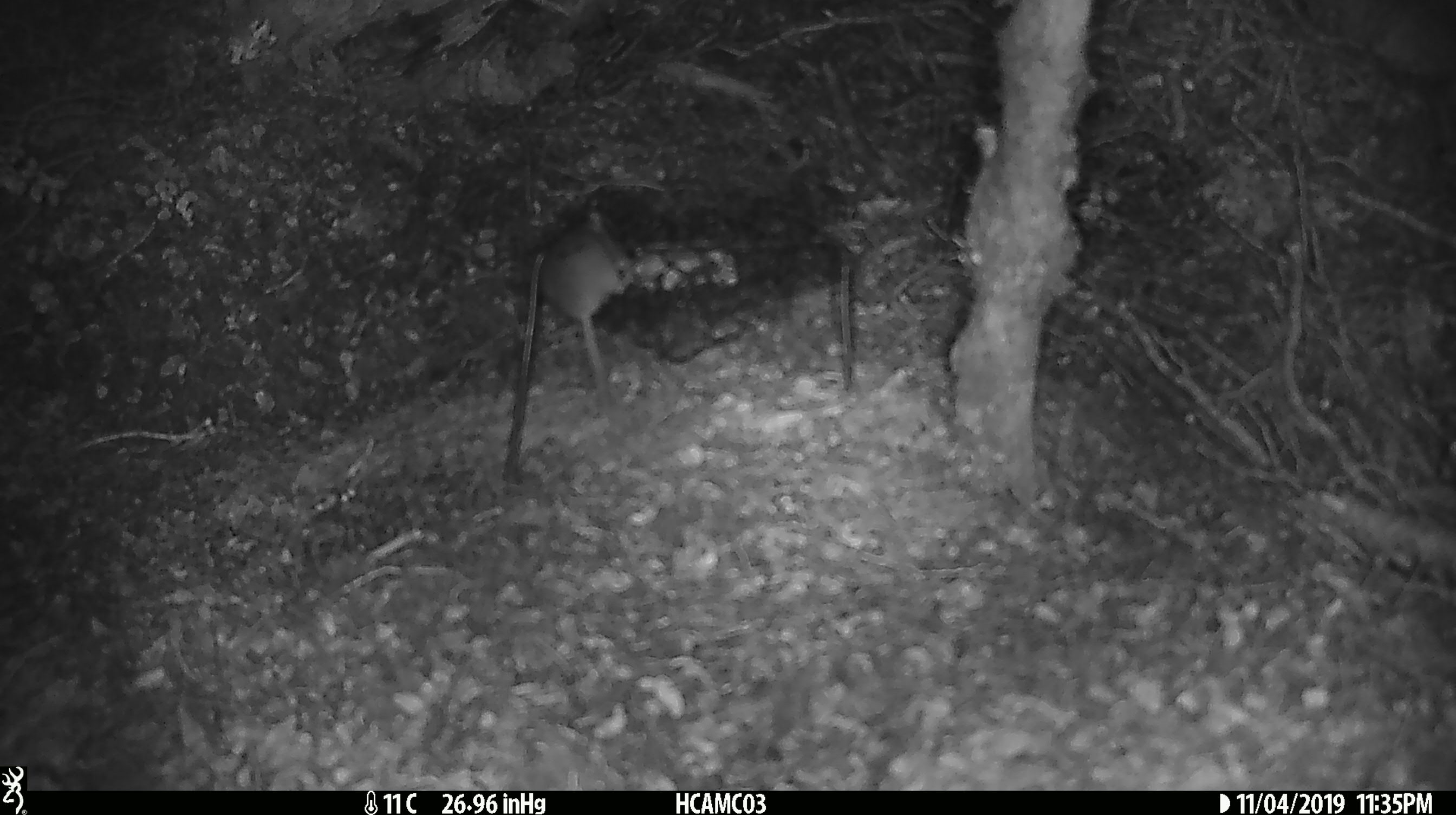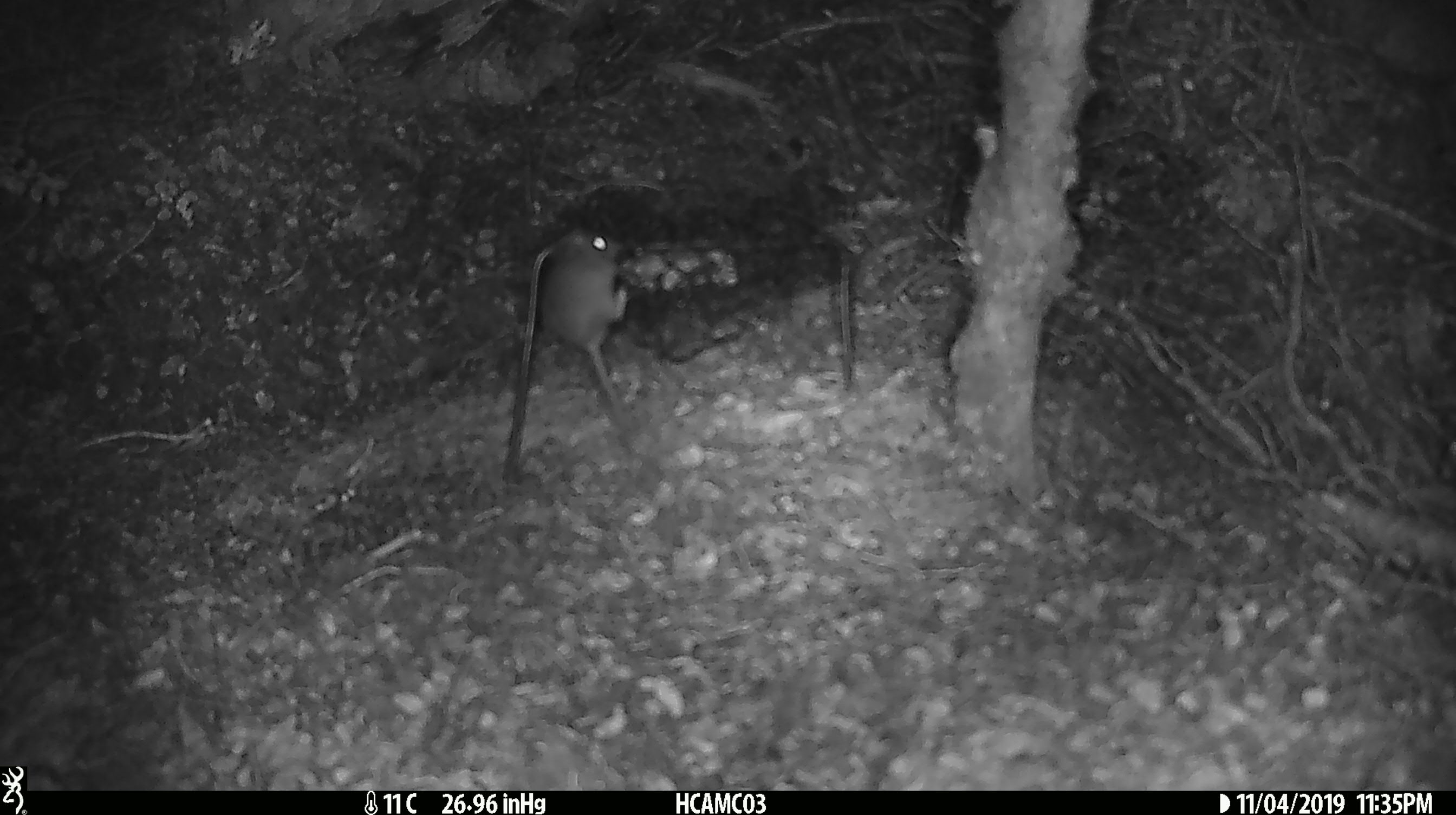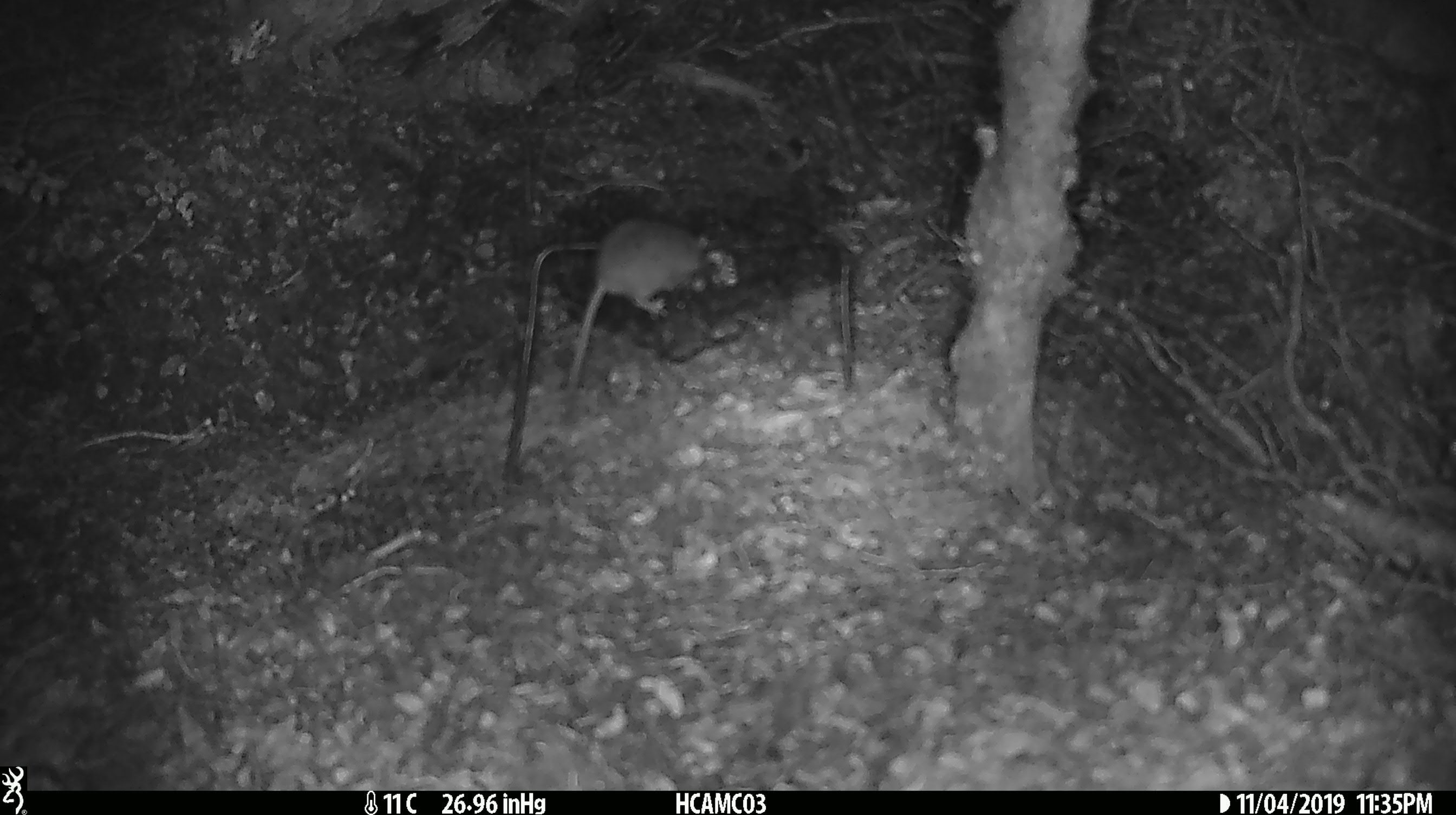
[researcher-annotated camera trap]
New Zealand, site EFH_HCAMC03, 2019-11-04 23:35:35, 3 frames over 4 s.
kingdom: Animalia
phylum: Chordata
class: Mammalia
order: Rodentia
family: Muridae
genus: Mus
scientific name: Mus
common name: mouse